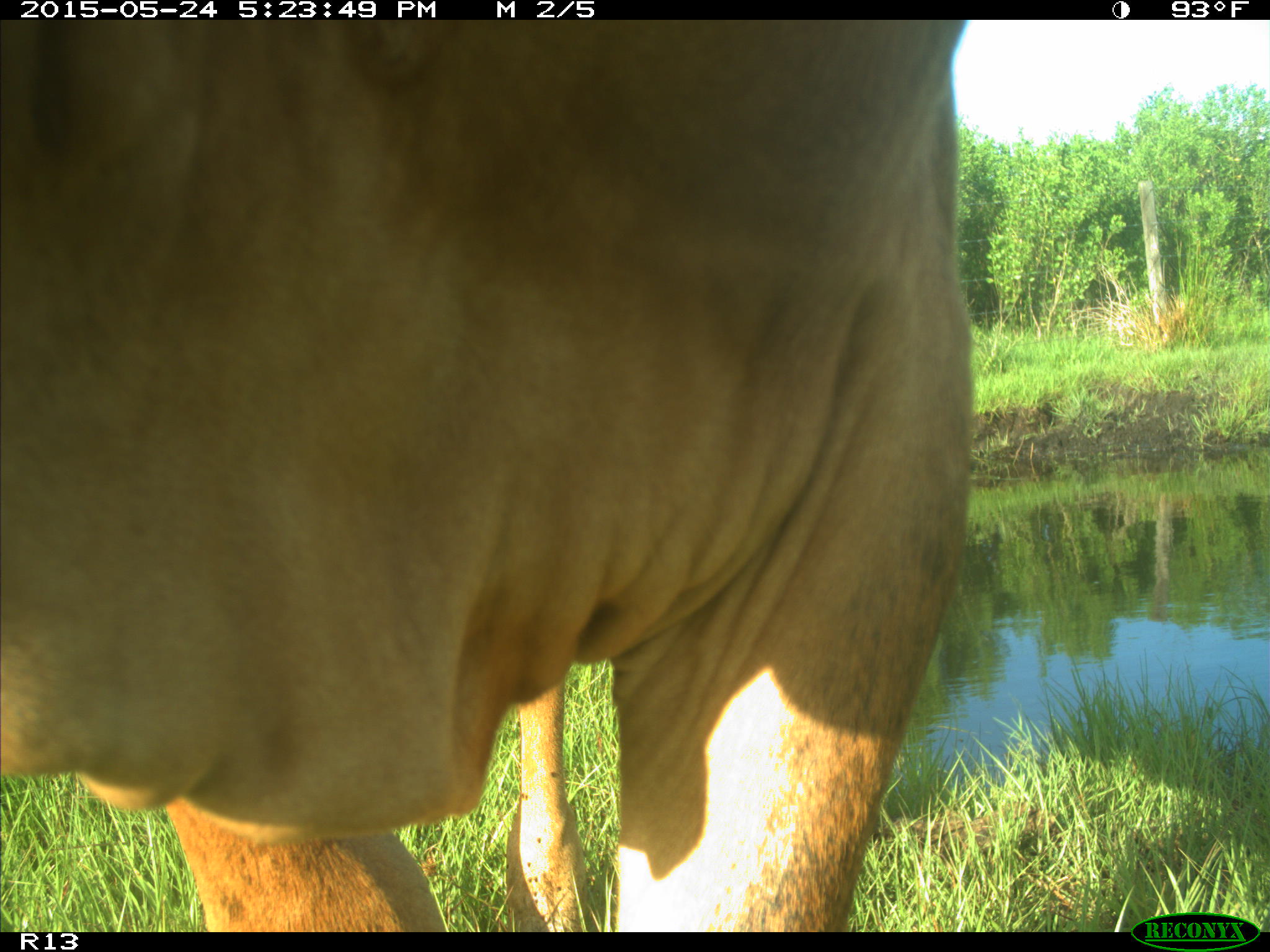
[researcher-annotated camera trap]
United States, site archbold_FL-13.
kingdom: Animalia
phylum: Chordata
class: Mammalia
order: Artiodactyla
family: Bovidae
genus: Bos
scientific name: Bos taurus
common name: domestic cow